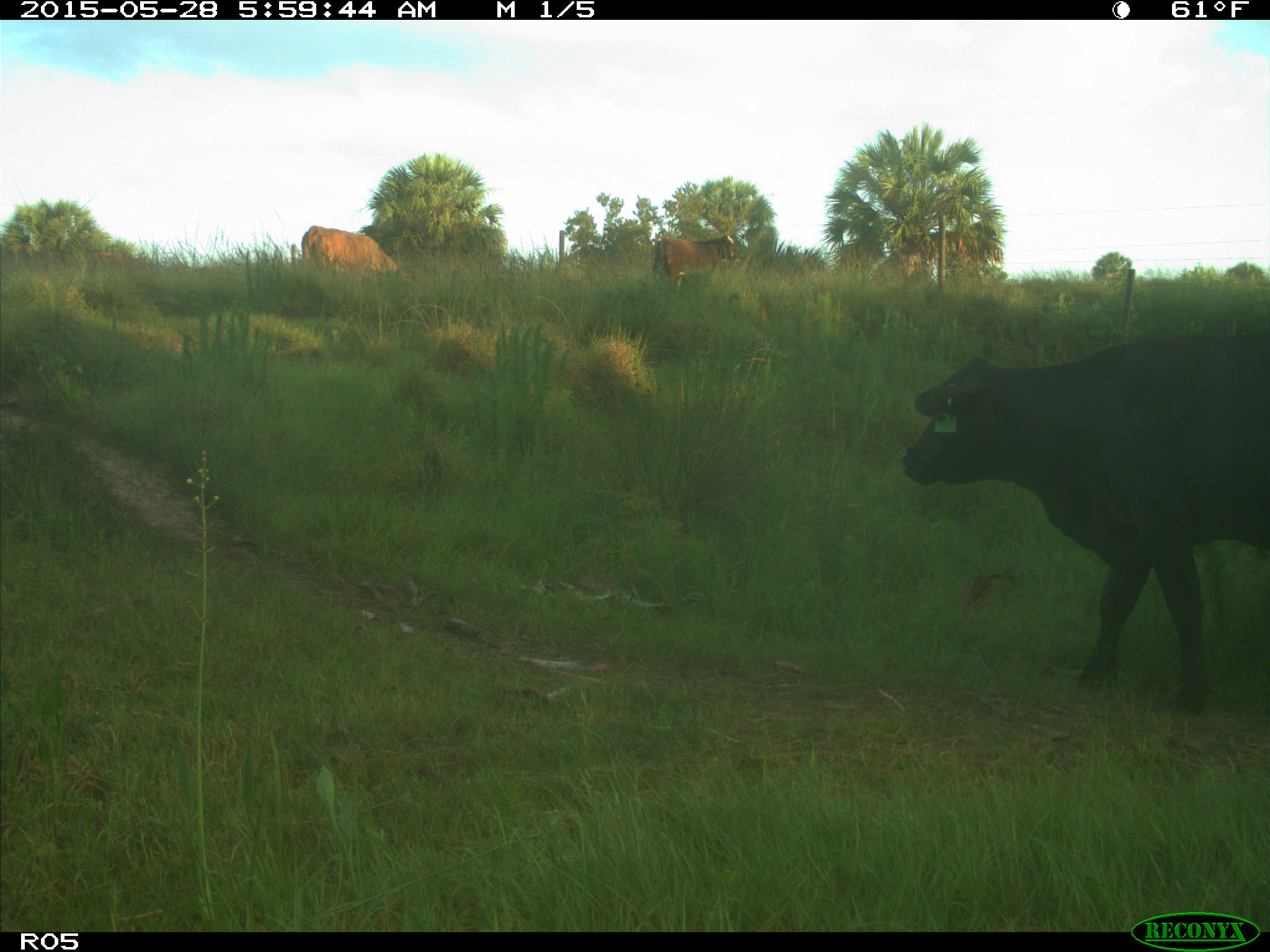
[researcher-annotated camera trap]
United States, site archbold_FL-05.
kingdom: Animalia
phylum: Chordata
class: Mammalia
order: Artiodactyla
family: Bovidae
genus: Bos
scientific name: Bos taurus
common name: domestic cow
Bos taurus (domestic cow).